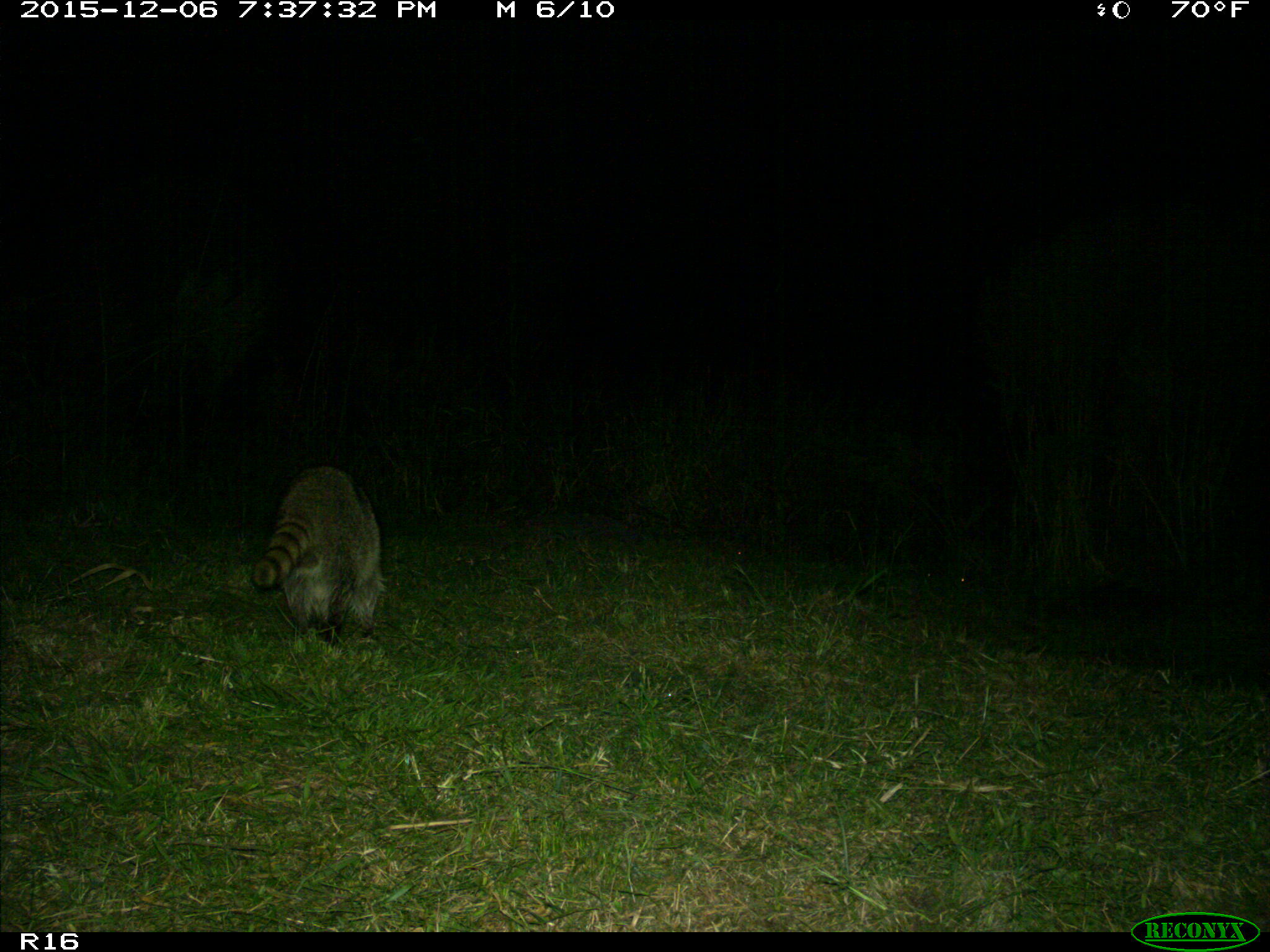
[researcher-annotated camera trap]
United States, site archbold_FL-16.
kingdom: Animalia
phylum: Chordata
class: Mammalia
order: Carnivora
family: Procyonidae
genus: Procyon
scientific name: Procyon lotor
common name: common raccoon